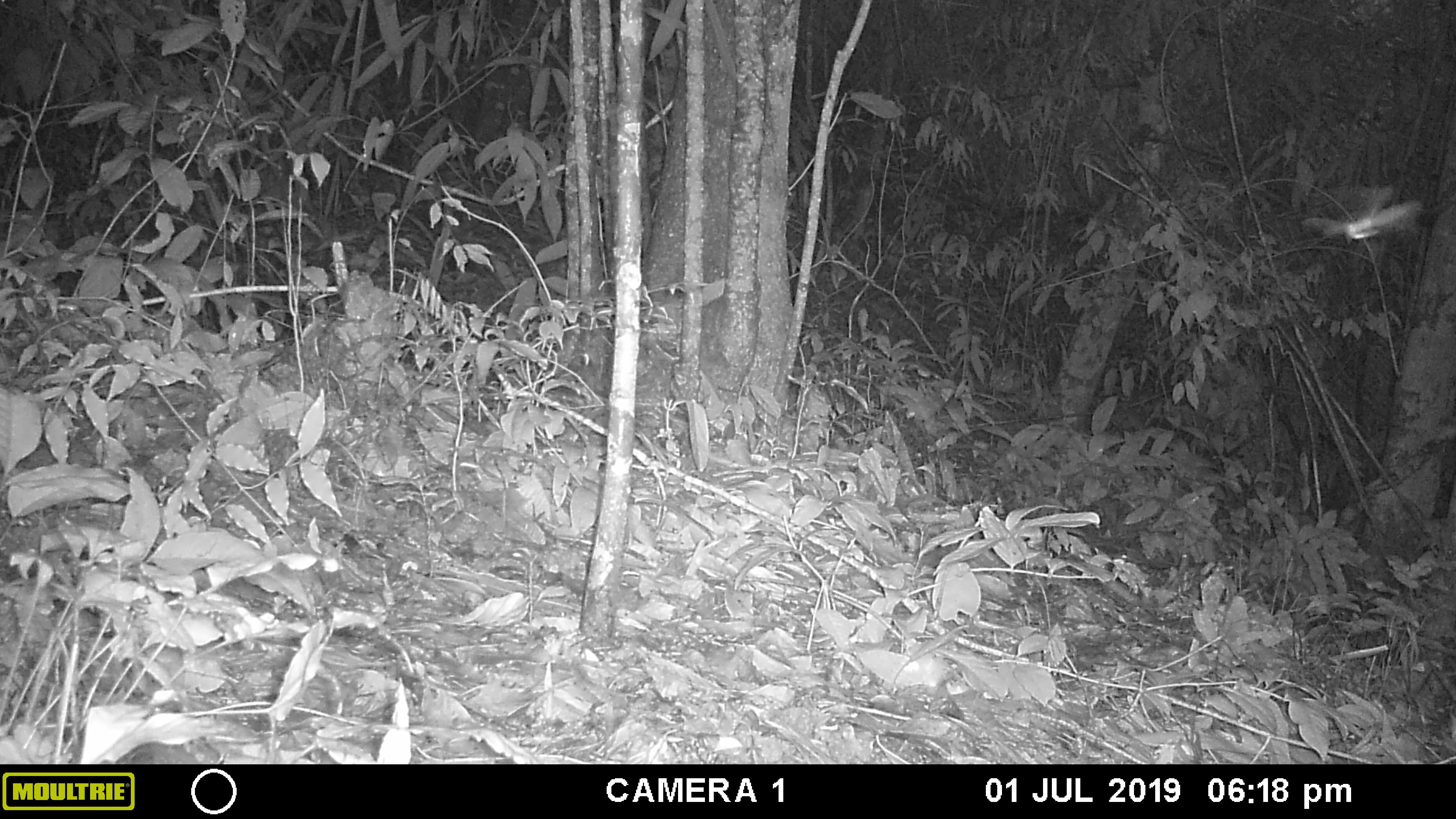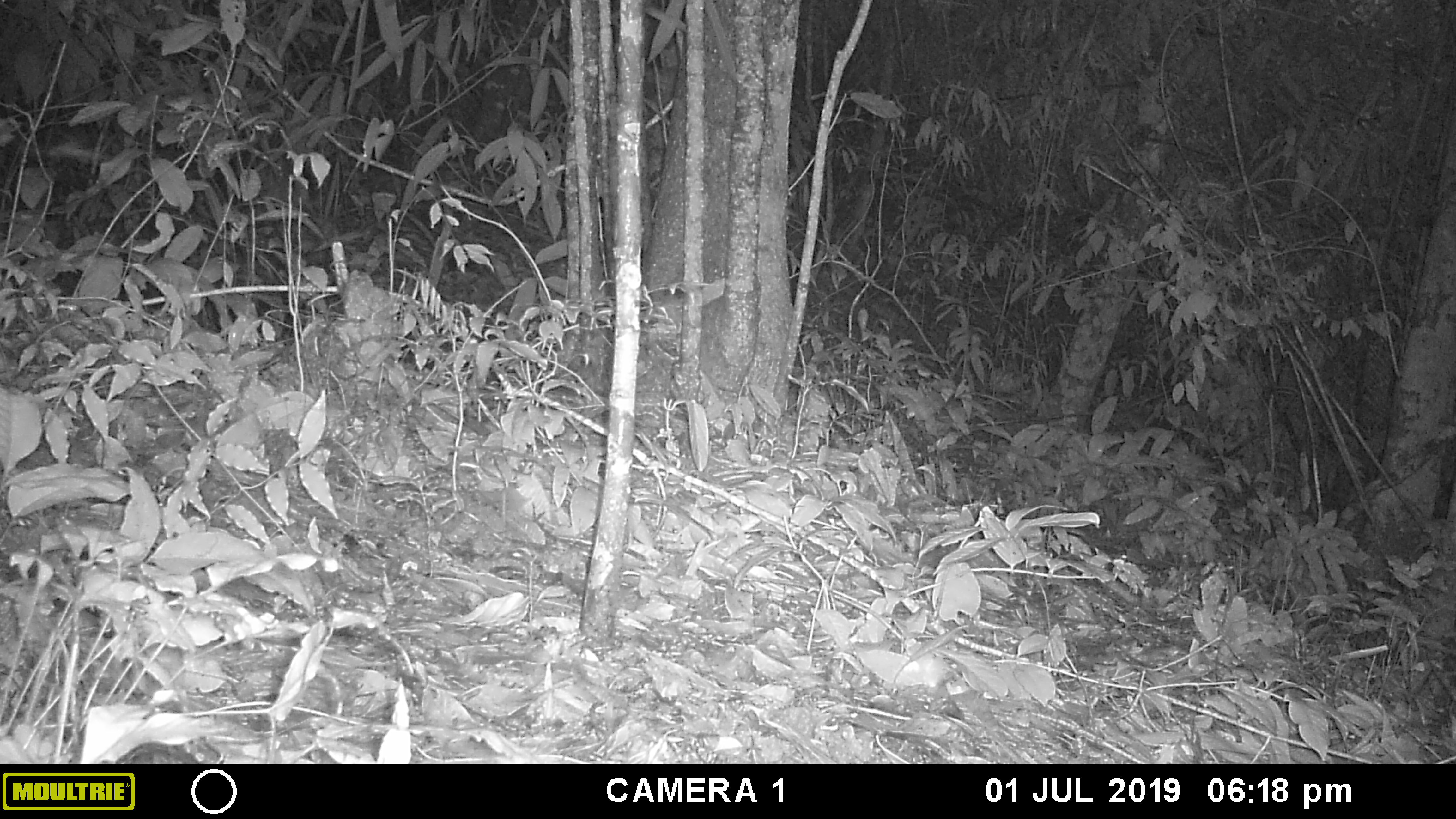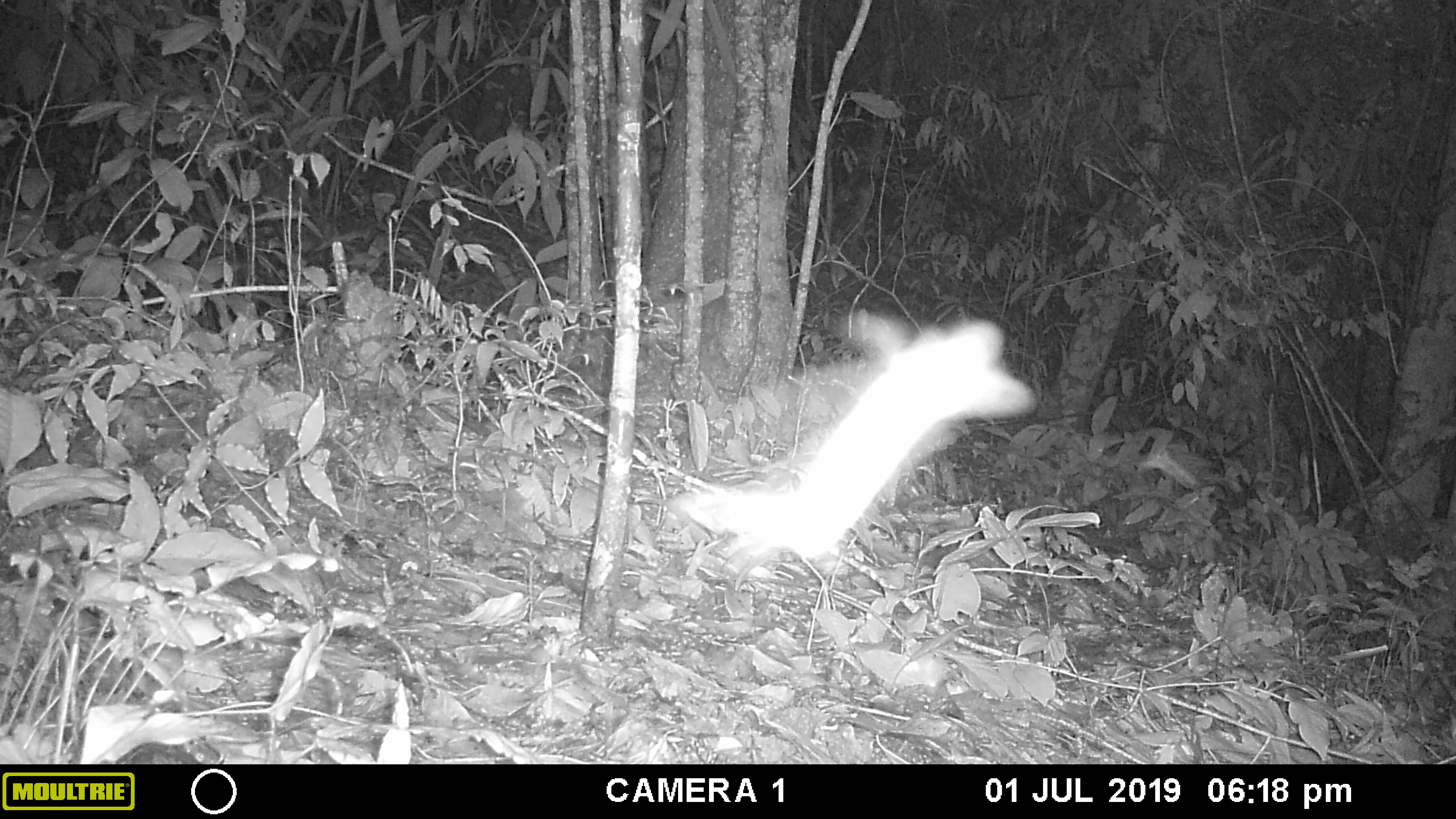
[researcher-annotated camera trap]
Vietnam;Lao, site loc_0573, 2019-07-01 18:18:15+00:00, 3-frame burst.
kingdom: Animalia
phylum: Chordata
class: Mammalia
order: Rodentia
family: Sciuridae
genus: Sciurus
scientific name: Sciurus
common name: squirrel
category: unidentified squirrel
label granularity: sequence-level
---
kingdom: Animalia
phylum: Arthropoda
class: Insecta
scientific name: Insecta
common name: insect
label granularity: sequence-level